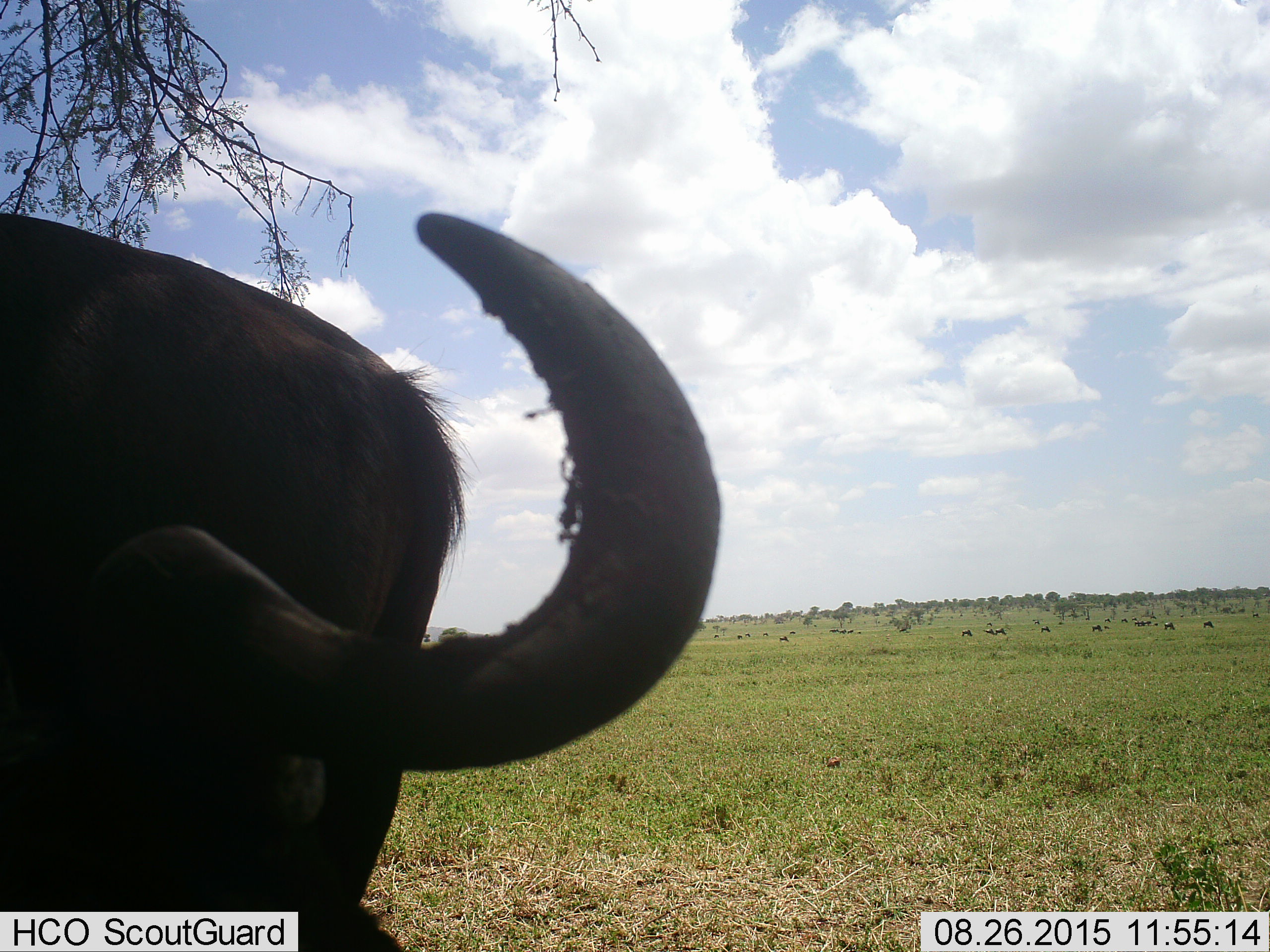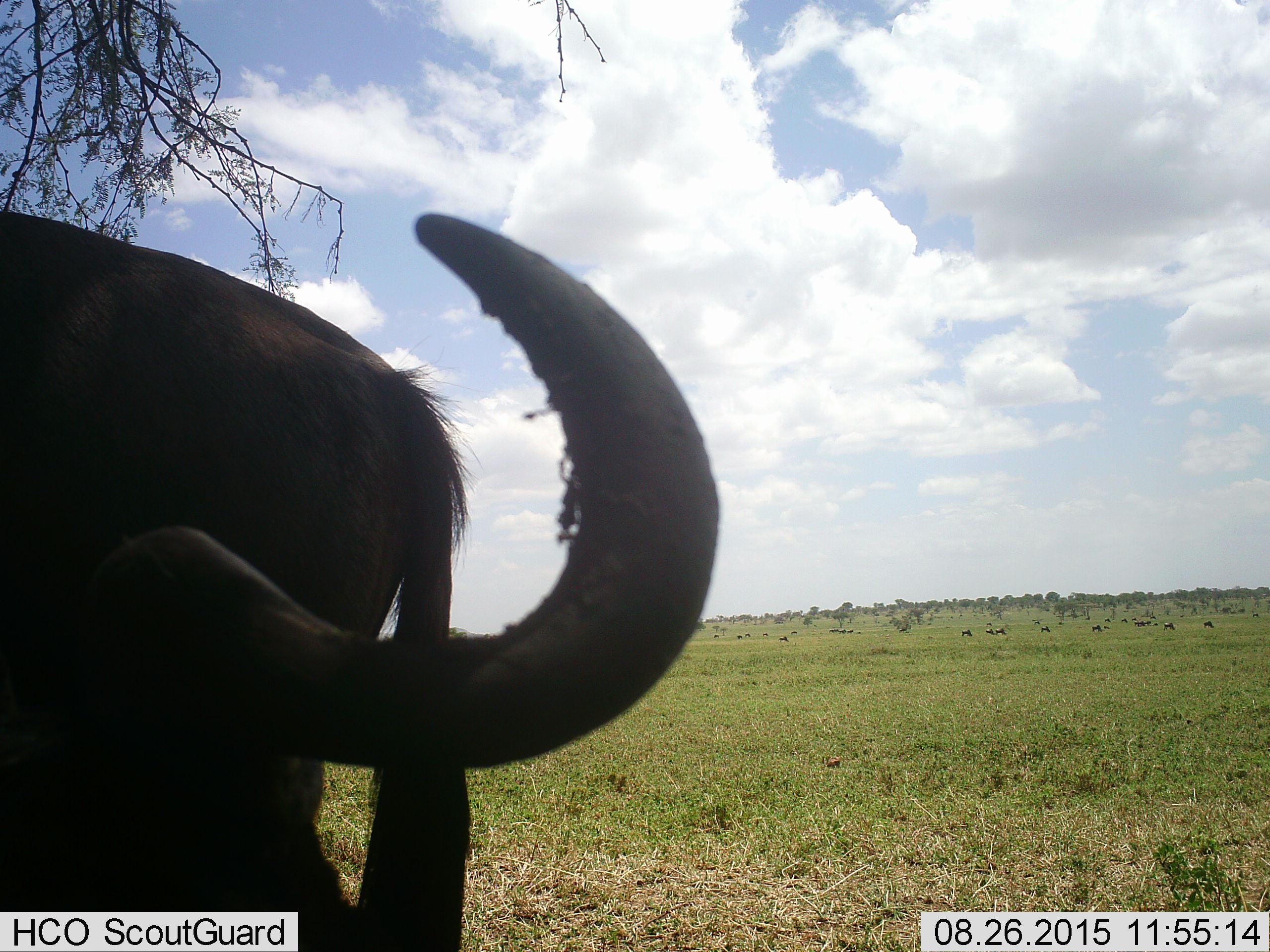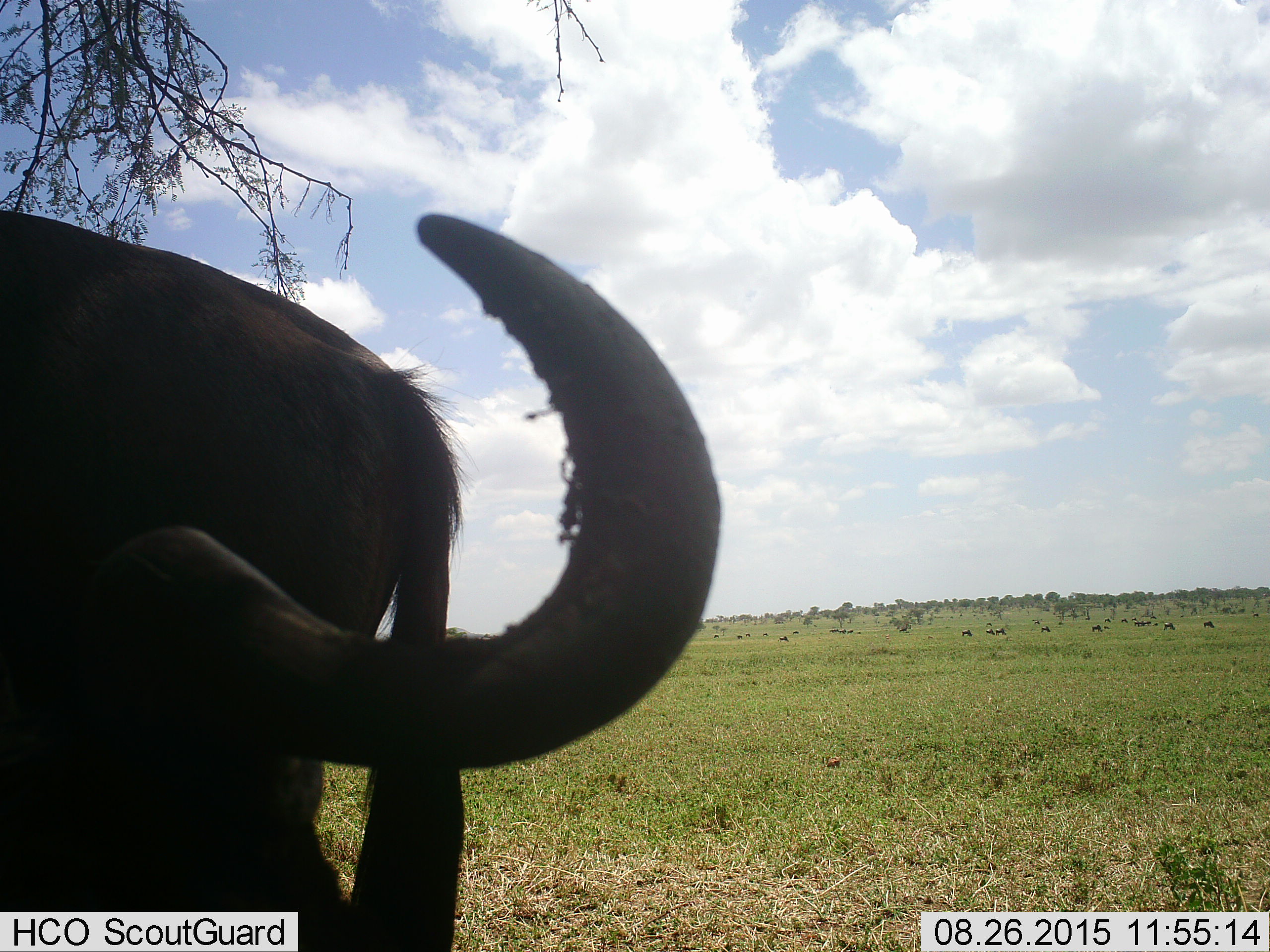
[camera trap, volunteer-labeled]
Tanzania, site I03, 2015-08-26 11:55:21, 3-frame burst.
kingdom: Animalia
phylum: Chordata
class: Mammalia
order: Artiodactyla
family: Bovidae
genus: Connochaetes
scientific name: Connochaetes taurinus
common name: blue wildebeest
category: wildebeest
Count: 11-50.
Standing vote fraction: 71%.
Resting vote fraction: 43%.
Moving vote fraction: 29%.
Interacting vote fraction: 0%.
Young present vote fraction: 0%.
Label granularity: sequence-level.